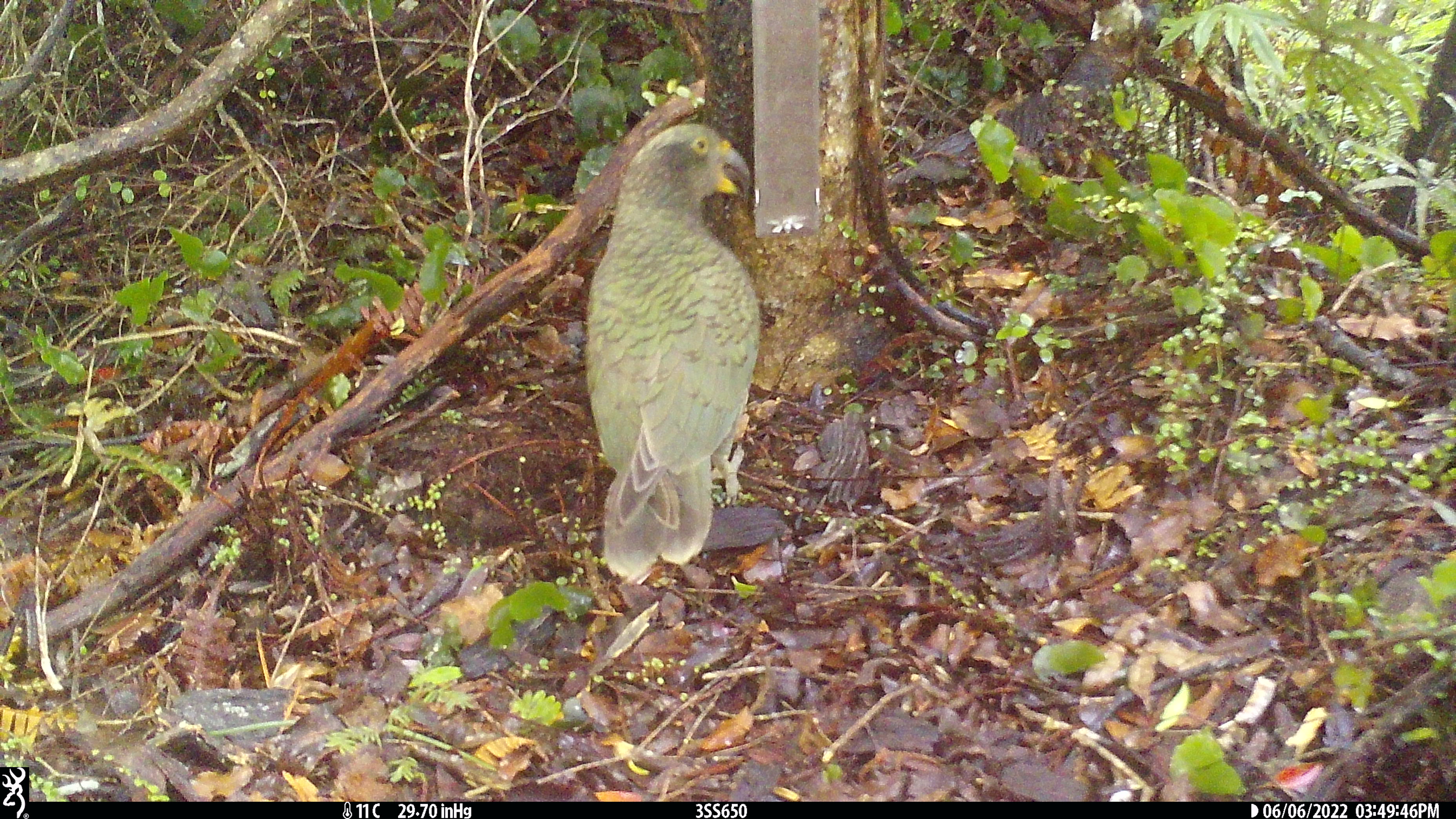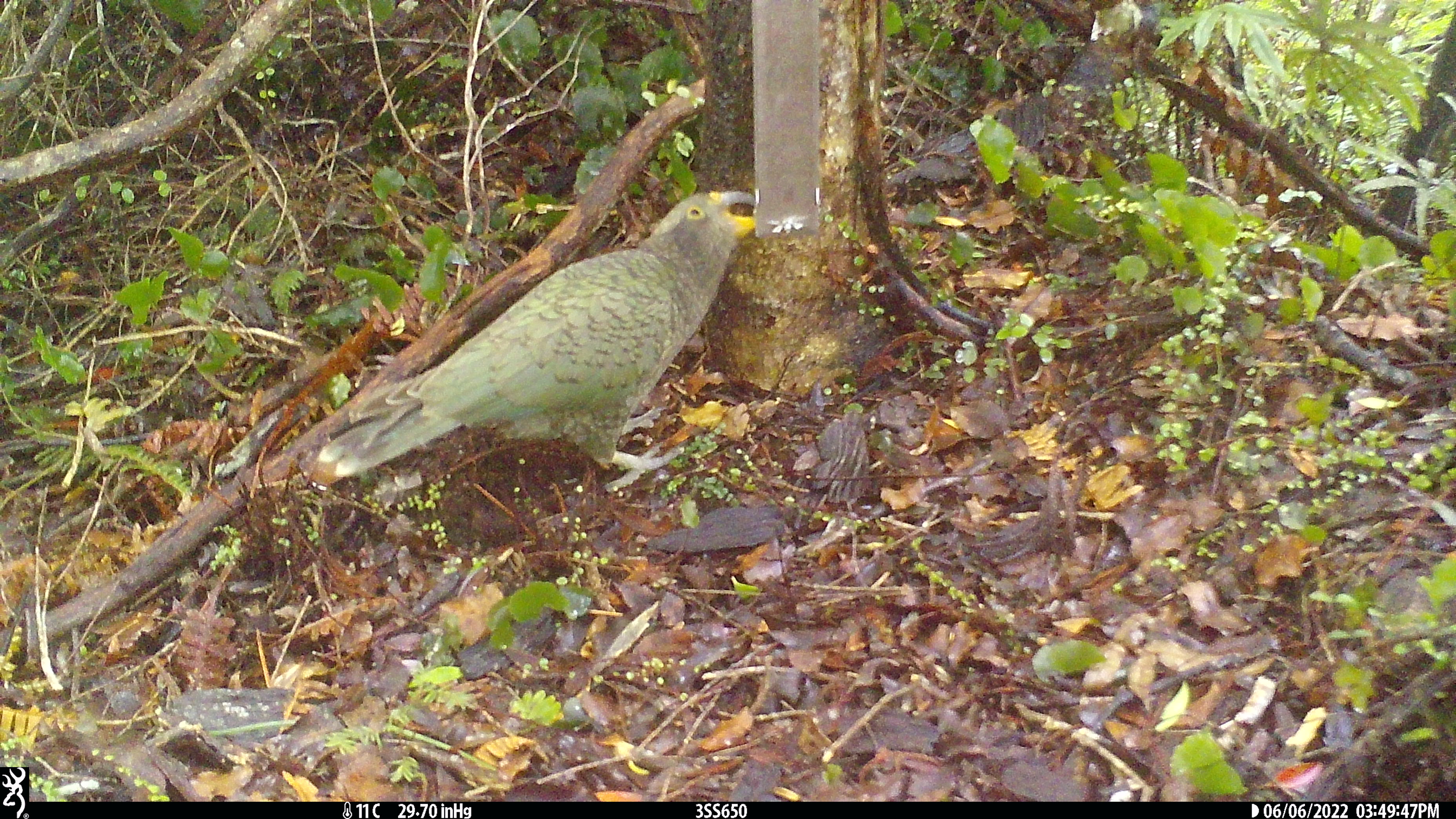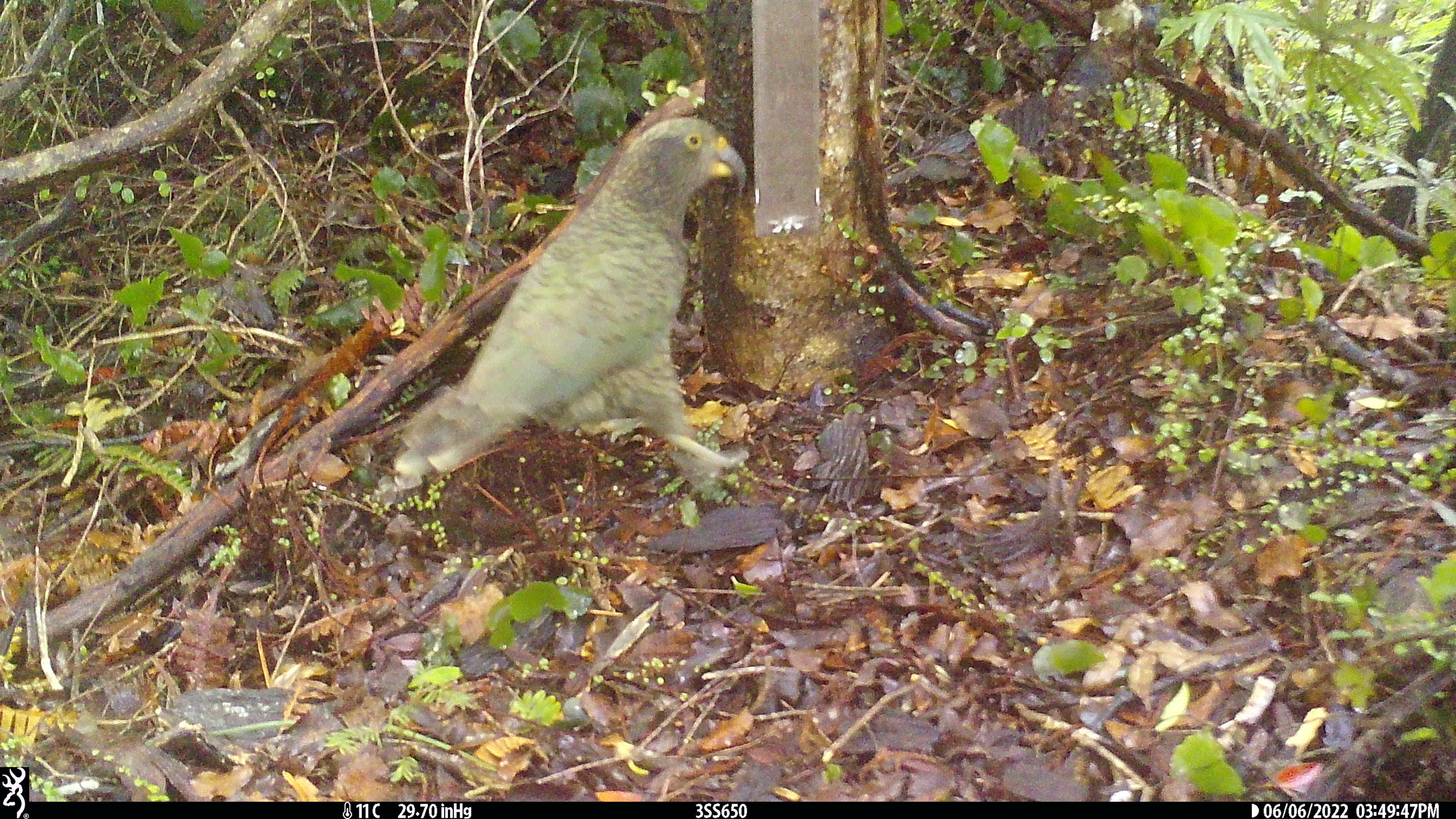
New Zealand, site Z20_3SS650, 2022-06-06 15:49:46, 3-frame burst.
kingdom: Animalia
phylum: Chordata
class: Aves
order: Psittaciformes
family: Strigopidae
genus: Nestor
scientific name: Nestor notabilis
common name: kea